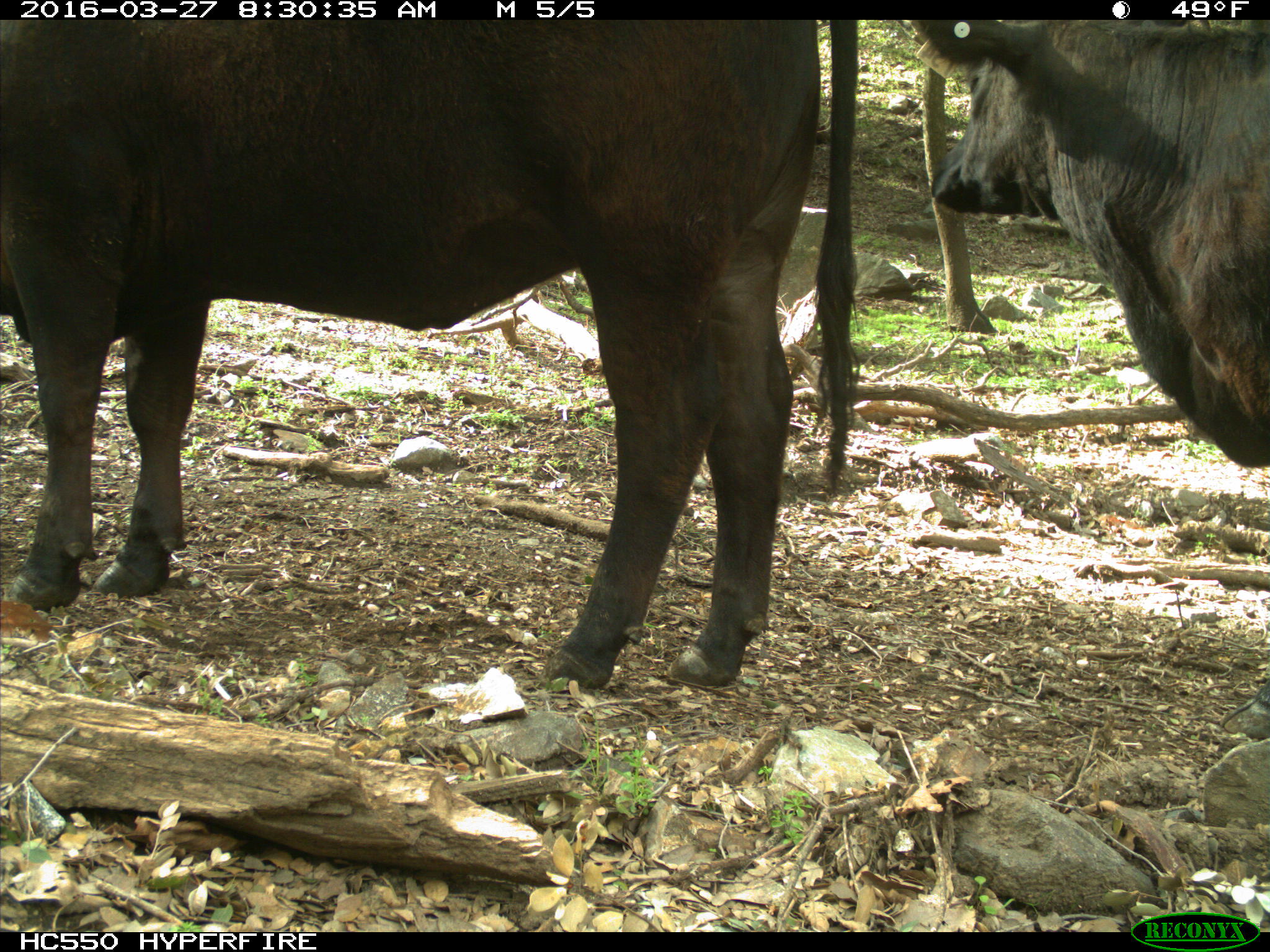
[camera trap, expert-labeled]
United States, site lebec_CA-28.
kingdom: Animalia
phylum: Chordata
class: Mammalia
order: Artiodactyla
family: Bovidae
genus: Bos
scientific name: Bos taurus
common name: domestic cow